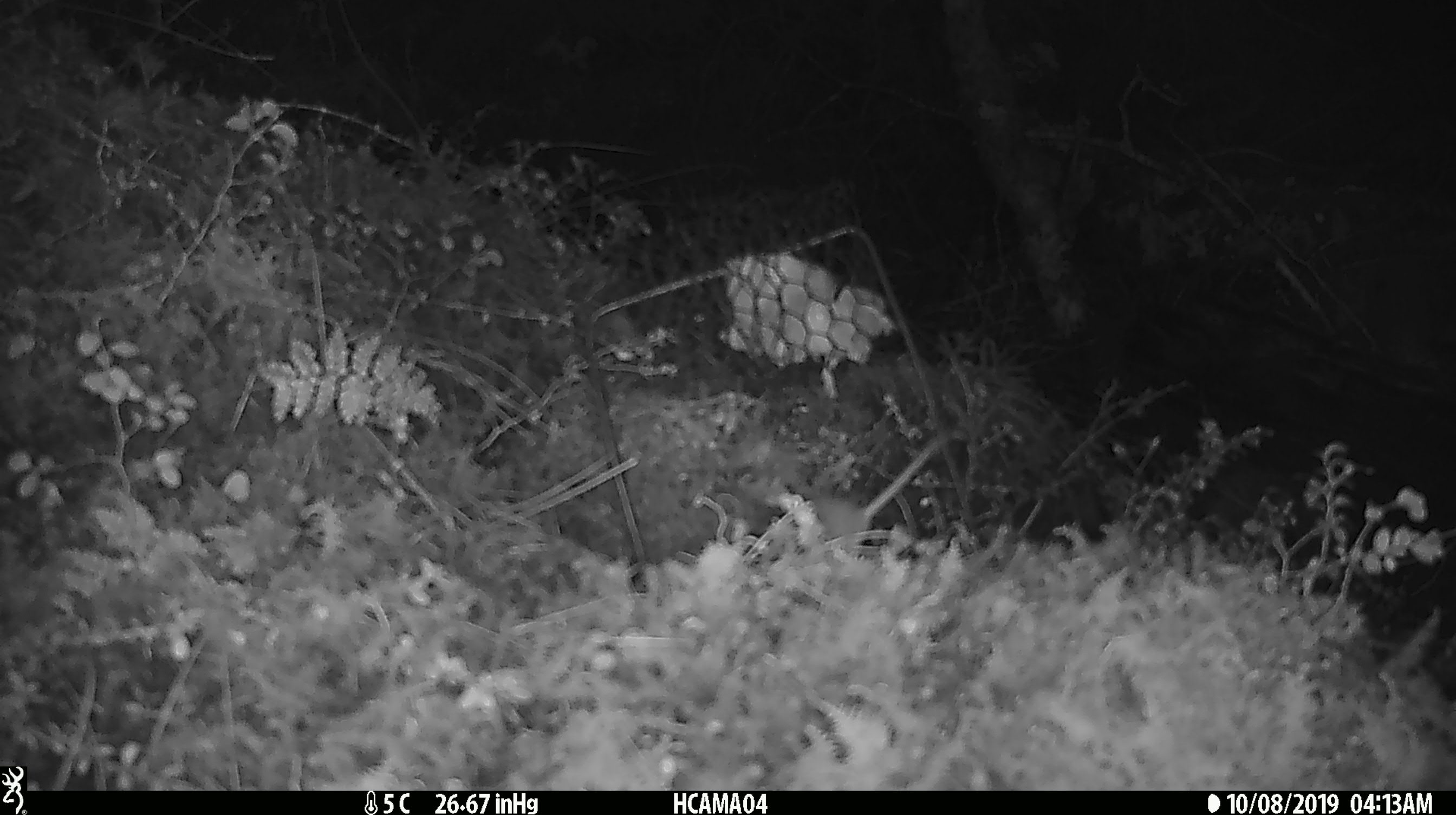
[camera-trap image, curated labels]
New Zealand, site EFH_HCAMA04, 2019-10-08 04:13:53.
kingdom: Animalia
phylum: Chordata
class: Mammalia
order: Rodentia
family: Muridae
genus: Mus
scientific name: Mus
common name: mouse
Mouse (Mus).